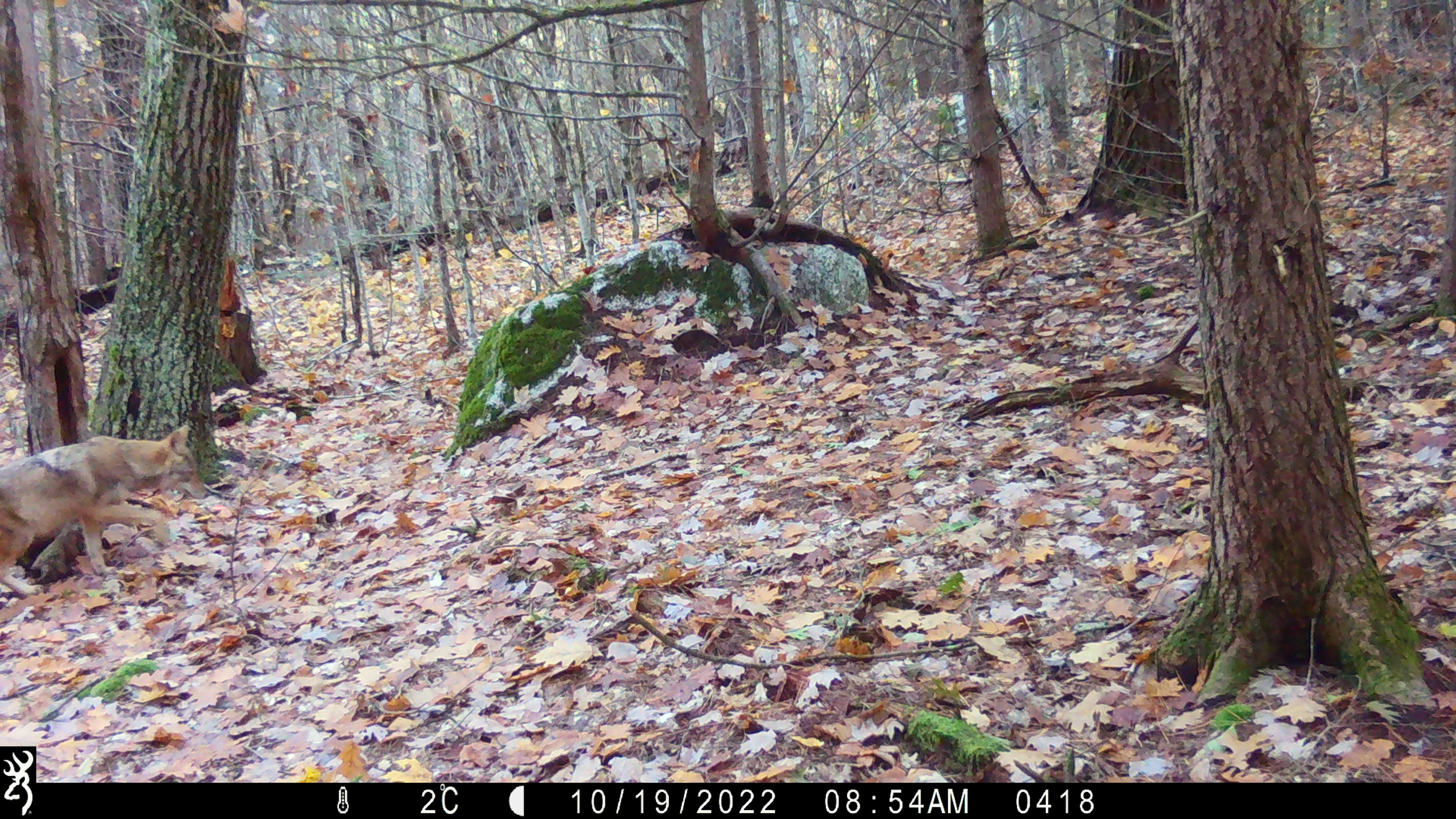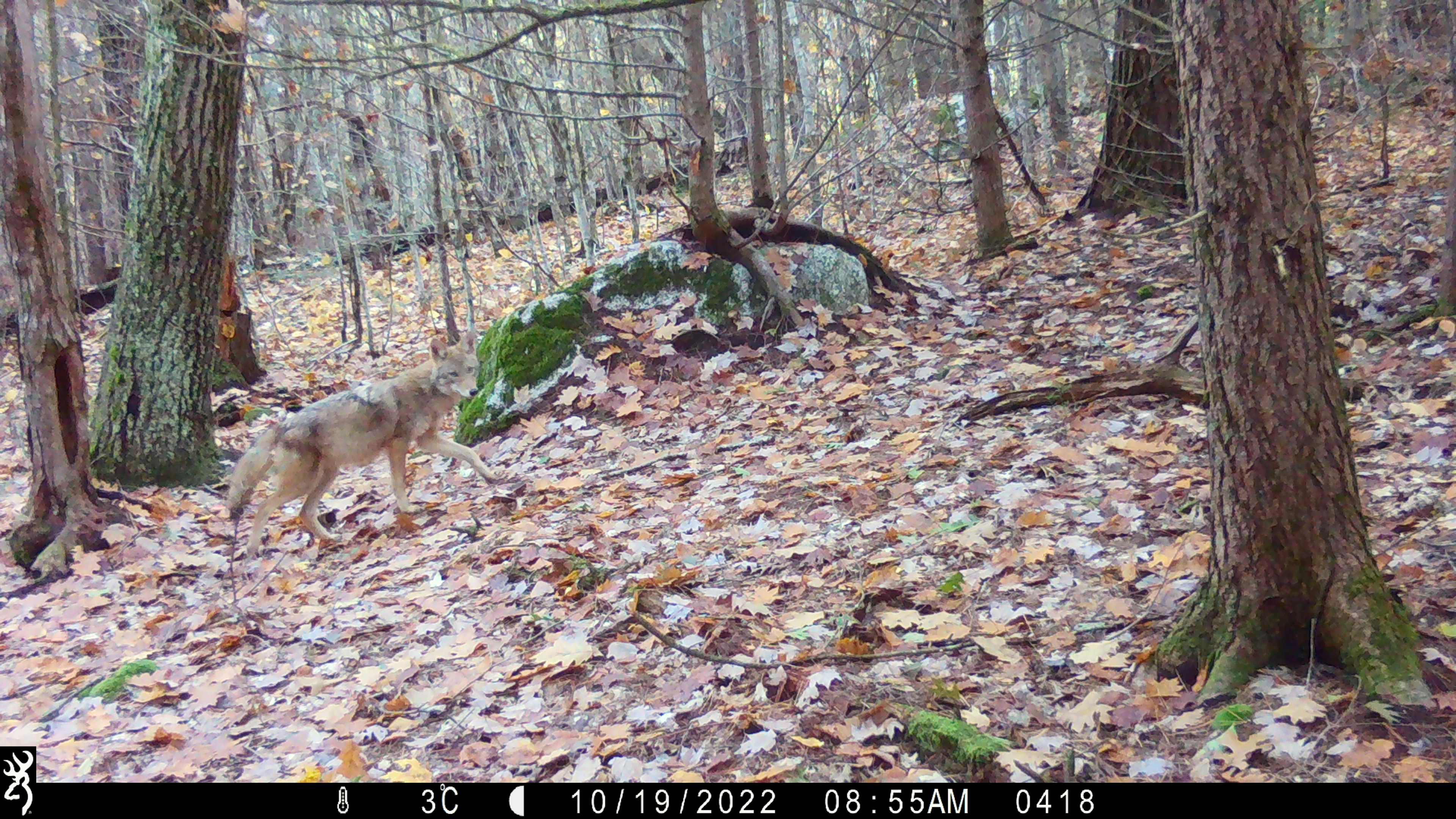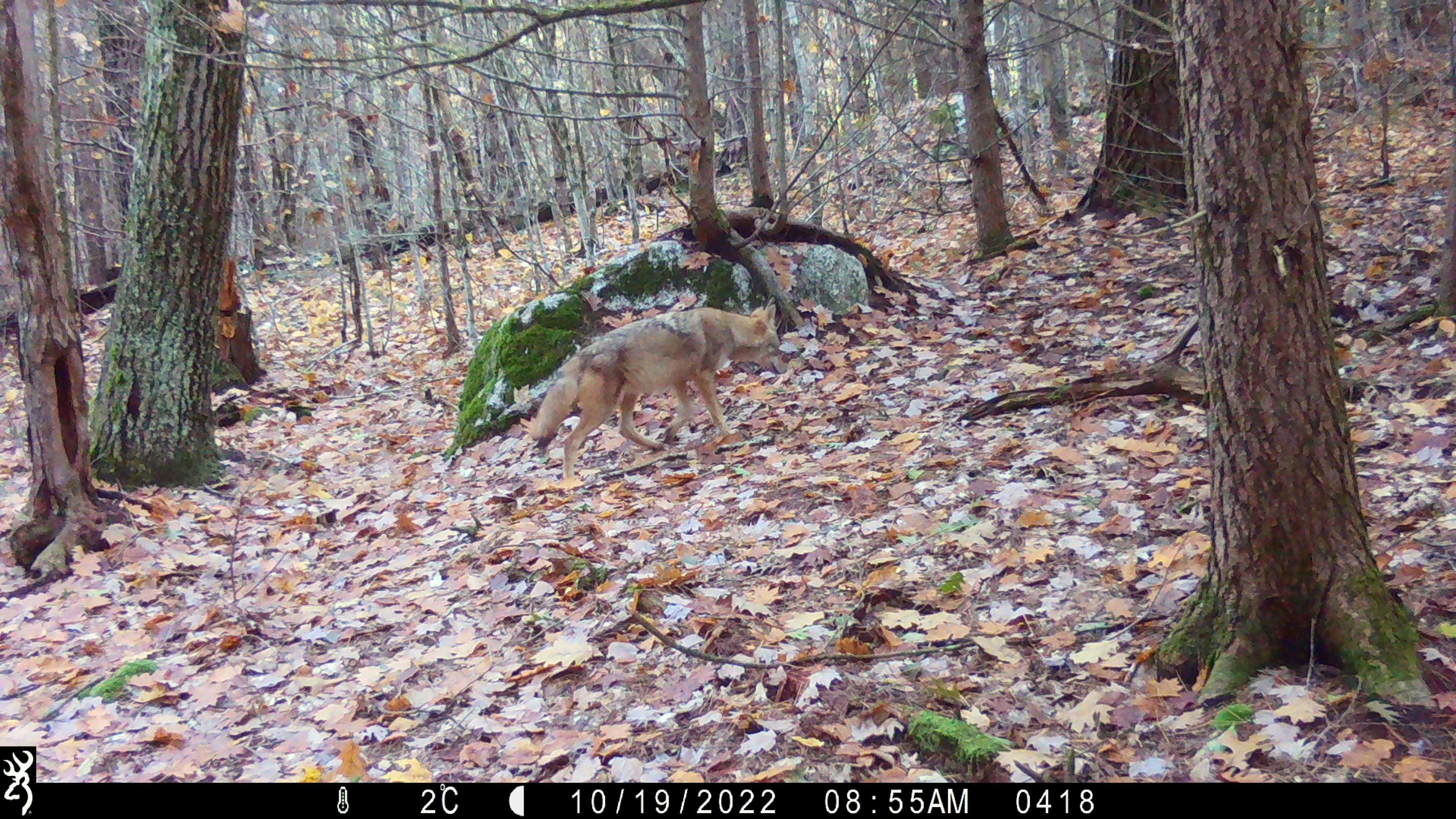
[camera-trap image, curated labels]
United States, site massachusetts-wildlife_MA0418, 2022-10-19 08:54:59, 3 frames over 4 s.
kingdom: Animalia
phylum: Chordata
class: Mammalia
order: Carnivora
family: Canidae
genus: Canis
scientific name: Canis latrans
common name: coyote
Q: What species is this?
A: Coyote (Canis latrans).